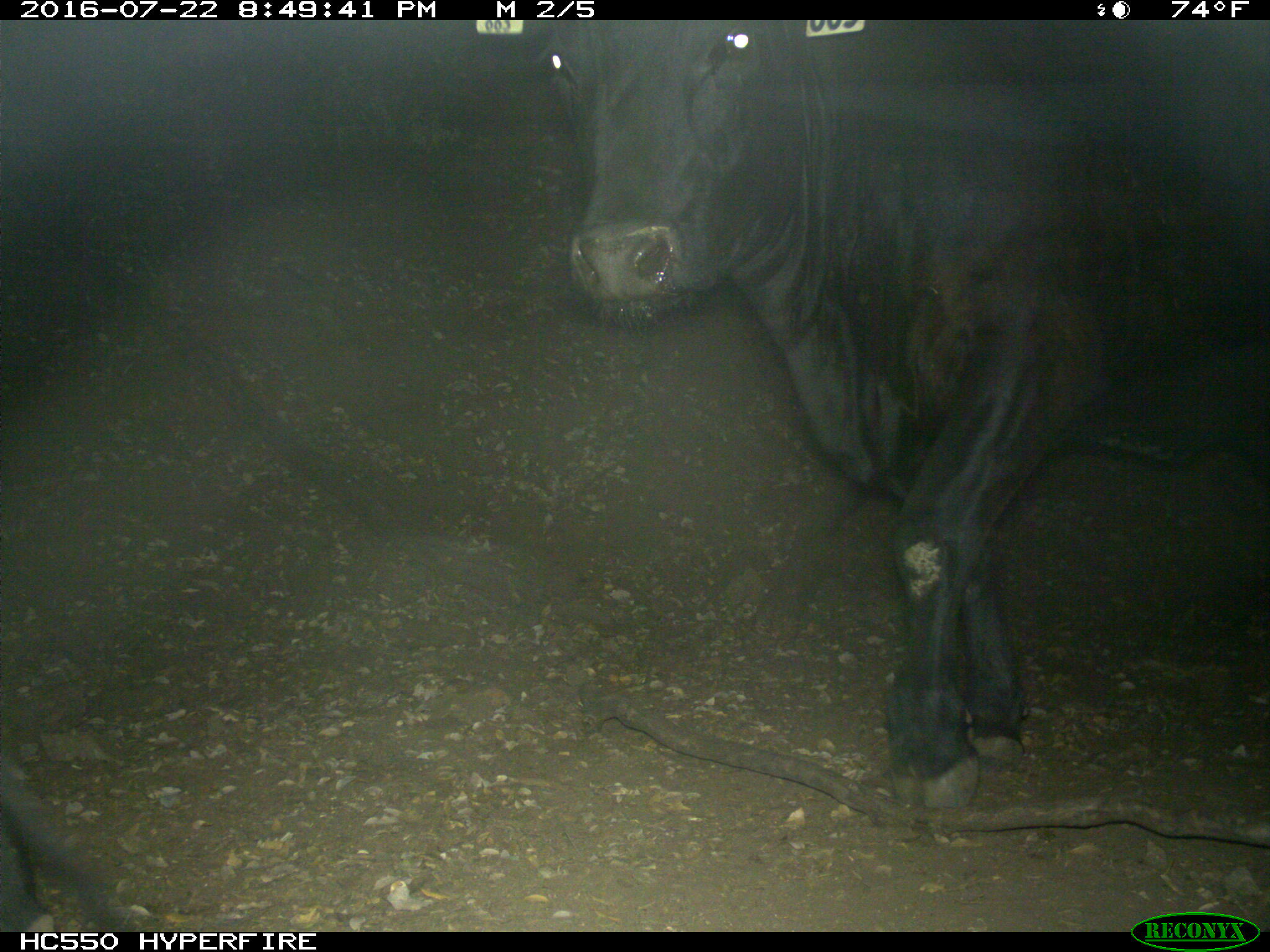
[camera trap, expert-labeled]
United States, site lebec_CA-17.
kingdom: Animalia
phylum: Chordata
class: Mammalia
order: Artiodactyla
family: Bovidae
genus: Bos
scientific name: Bos taurus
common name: domestic cow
Bos taurus (domestic cow).